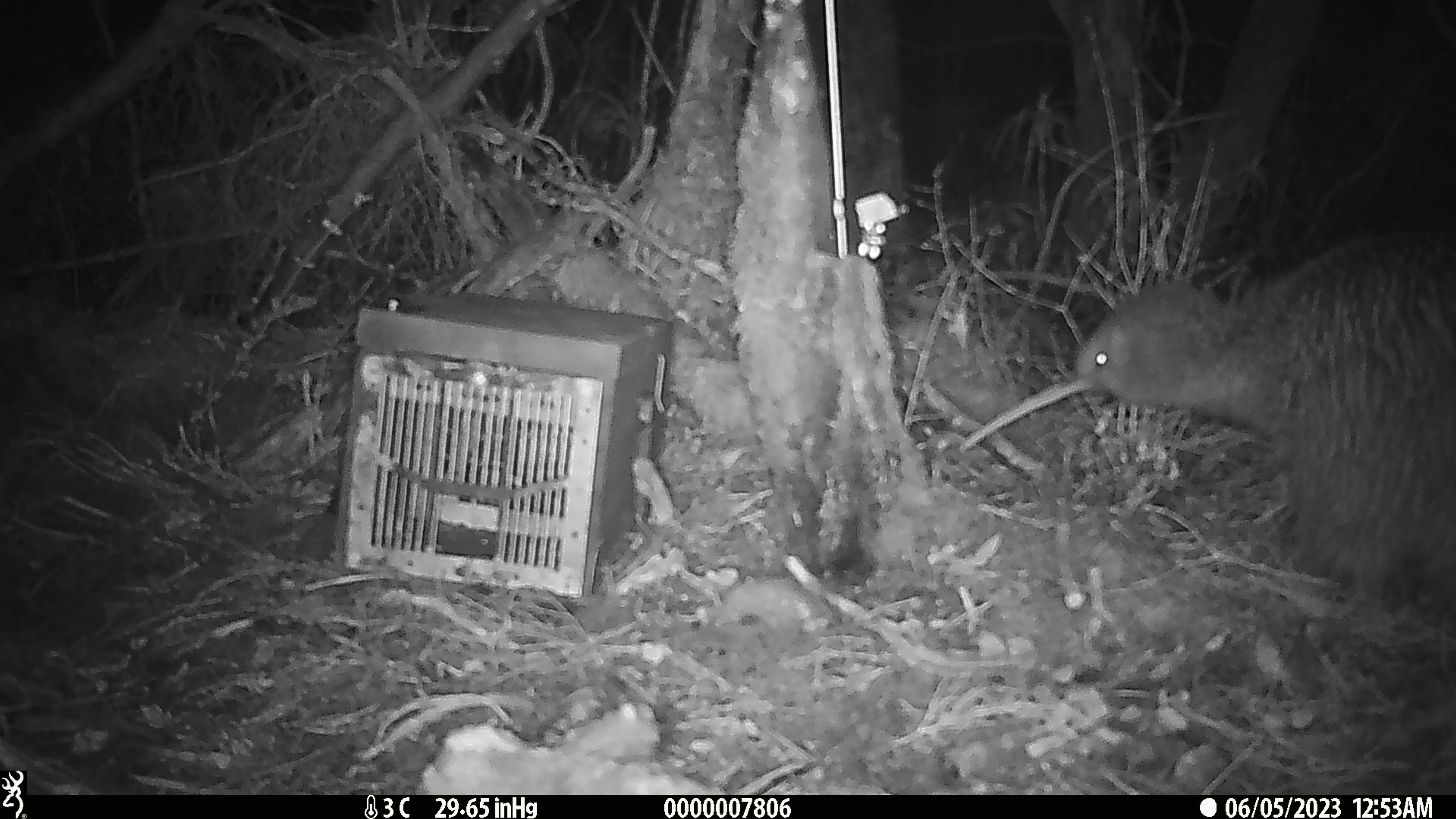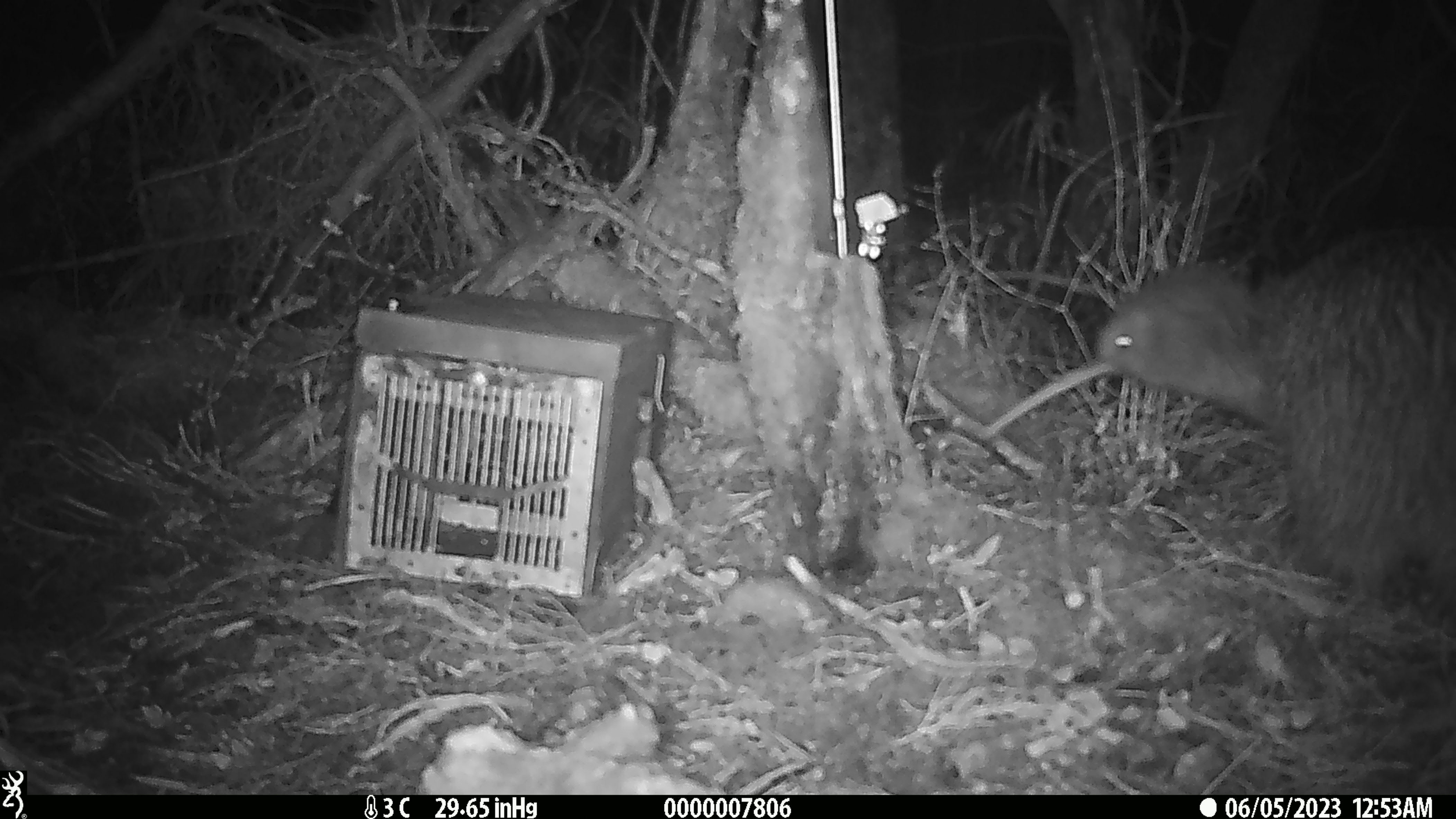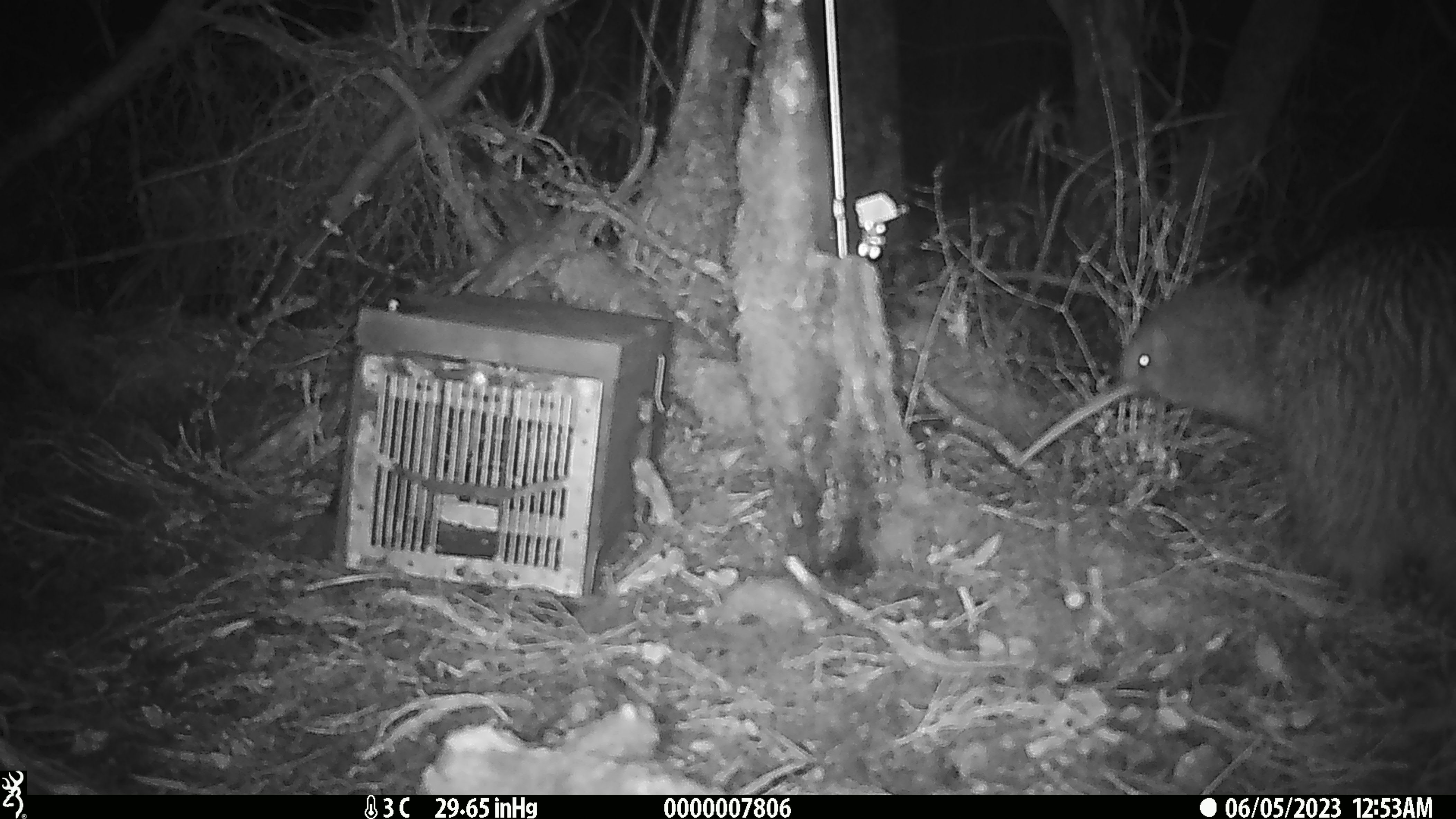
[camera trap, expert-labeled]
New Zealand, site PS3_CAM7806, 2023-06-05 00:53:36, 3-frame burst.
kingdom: Animalia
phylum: Chordata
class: Aves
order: Apterygiformes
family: Apterygidae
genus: Apteryx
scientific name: Apteryx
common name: kiwi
Kiwi (Apteryx).